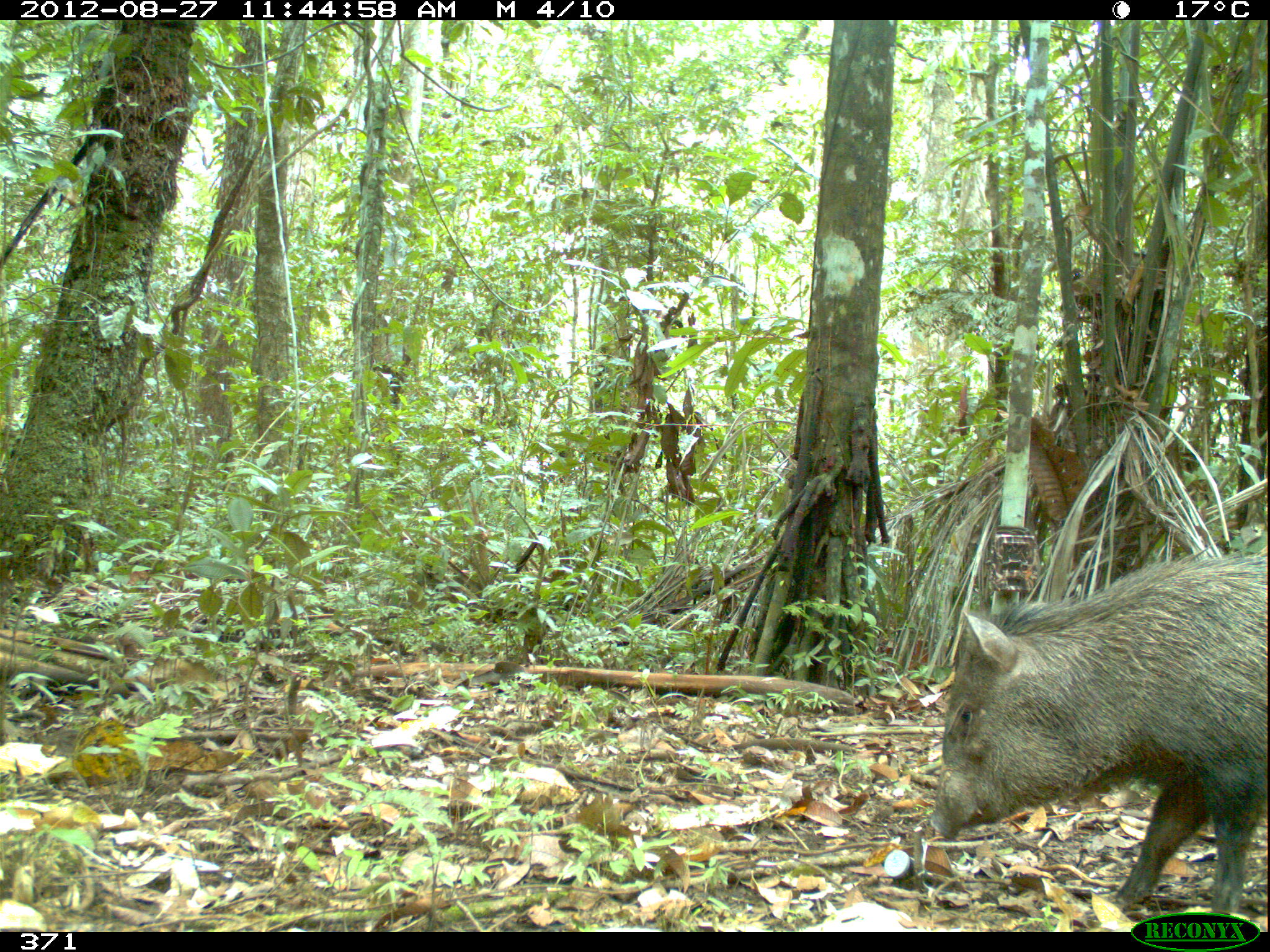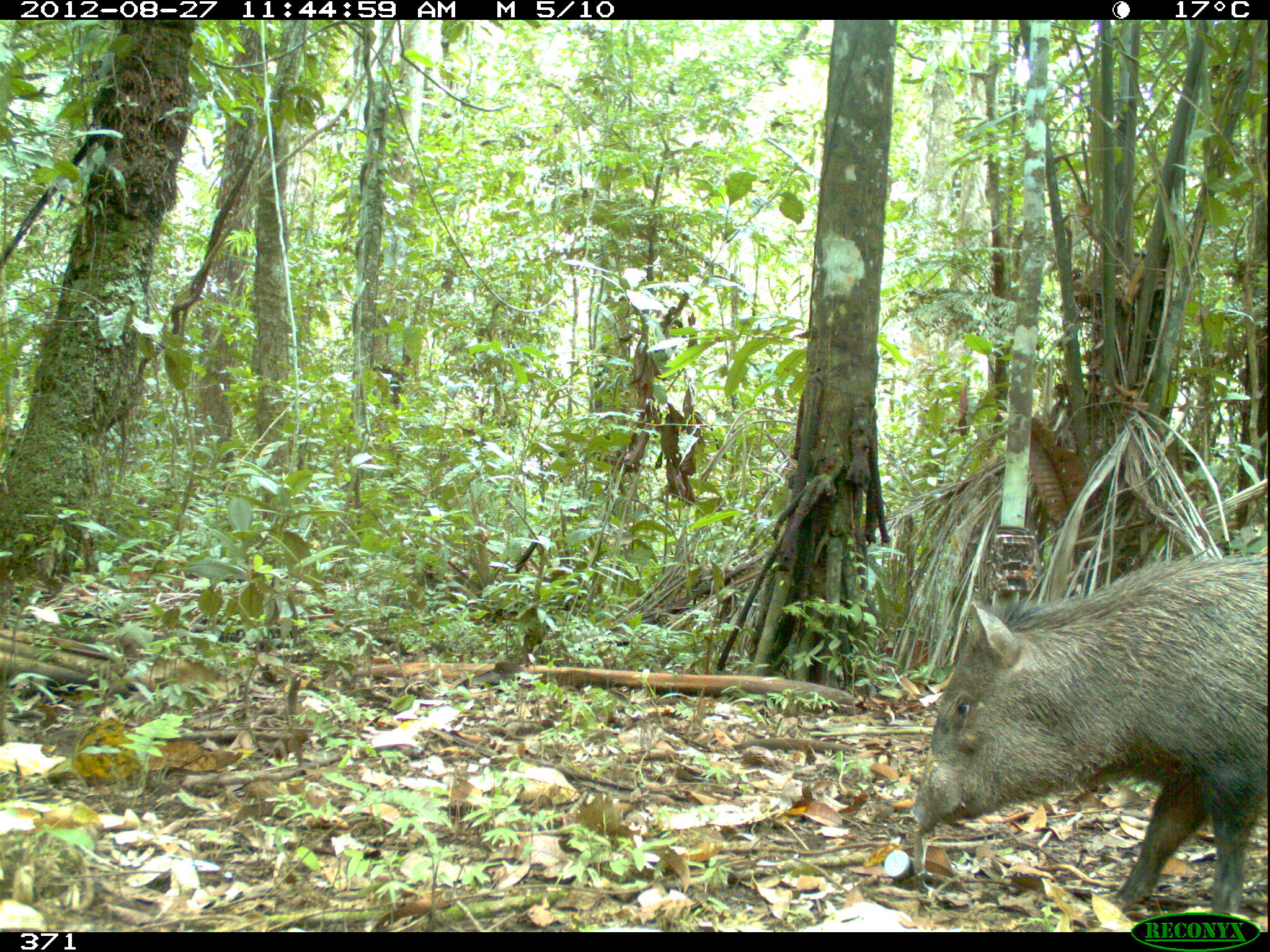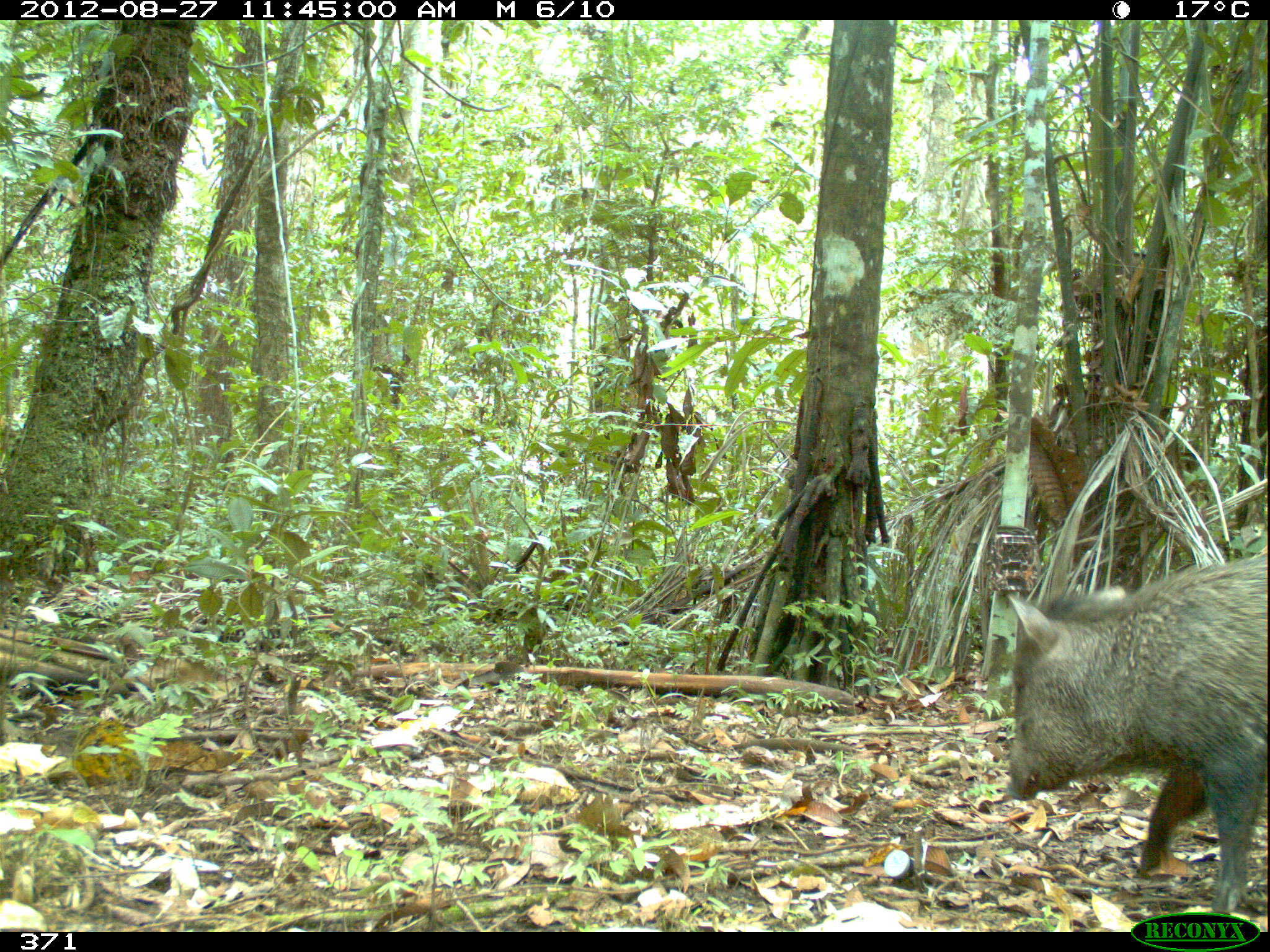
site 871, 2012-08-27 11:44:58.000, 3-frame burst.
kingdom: Animalia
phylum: Chordata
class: Mammalia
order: Artiodactyla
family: Tayassuidae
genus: Pecari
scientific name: Pecari tajacu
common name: collared peccary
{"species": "Pecari tajacu (collared peccary)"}